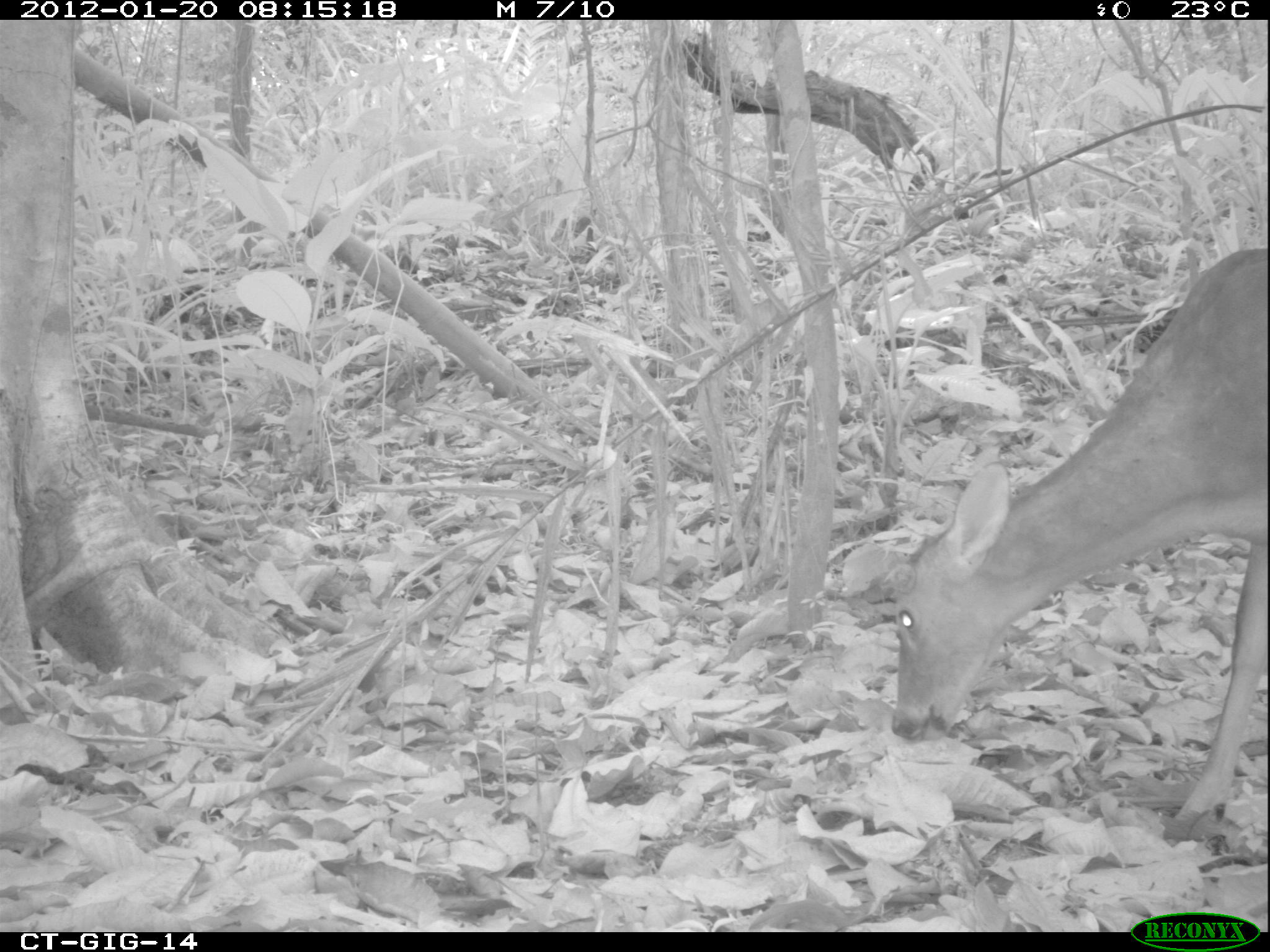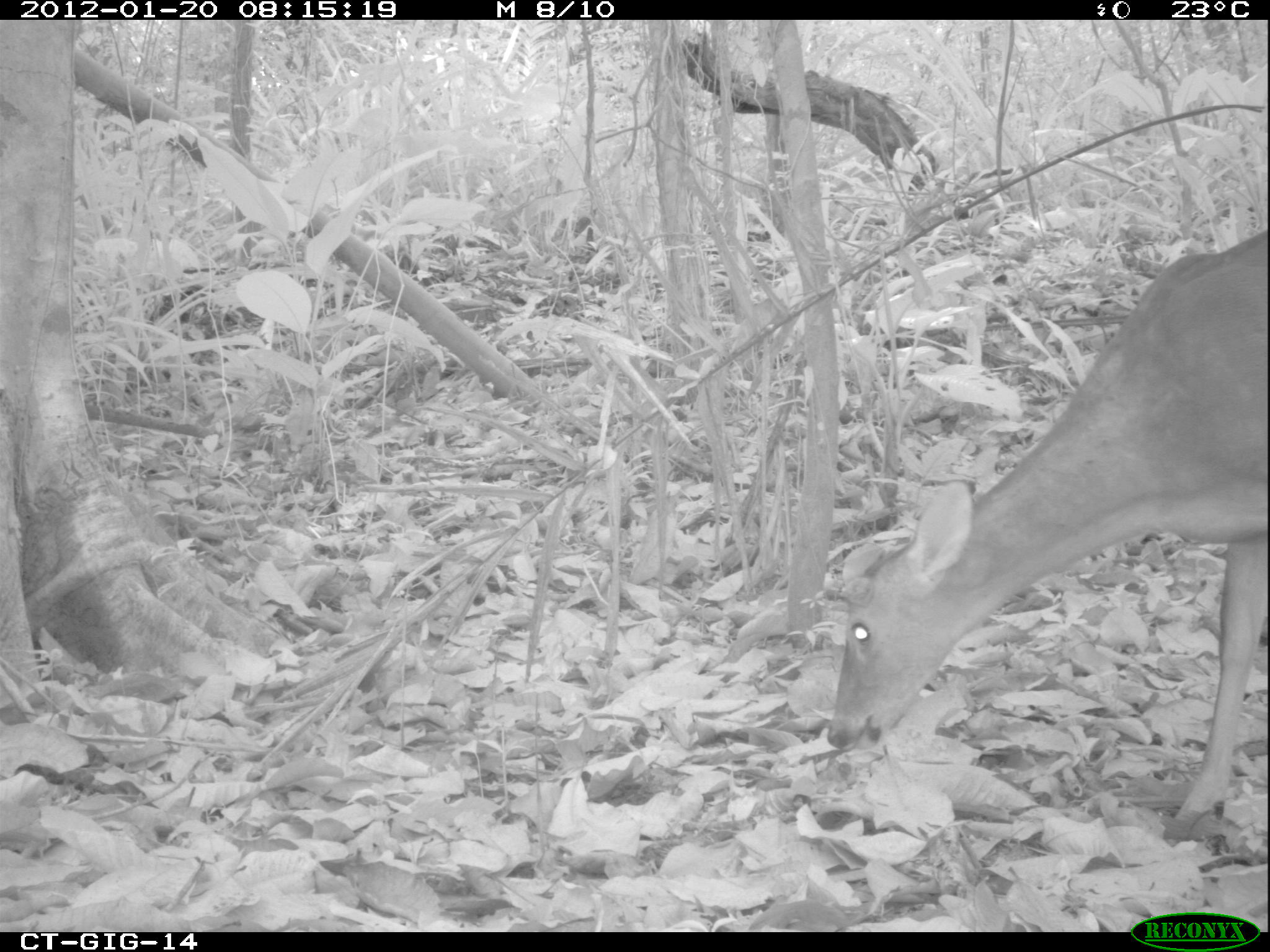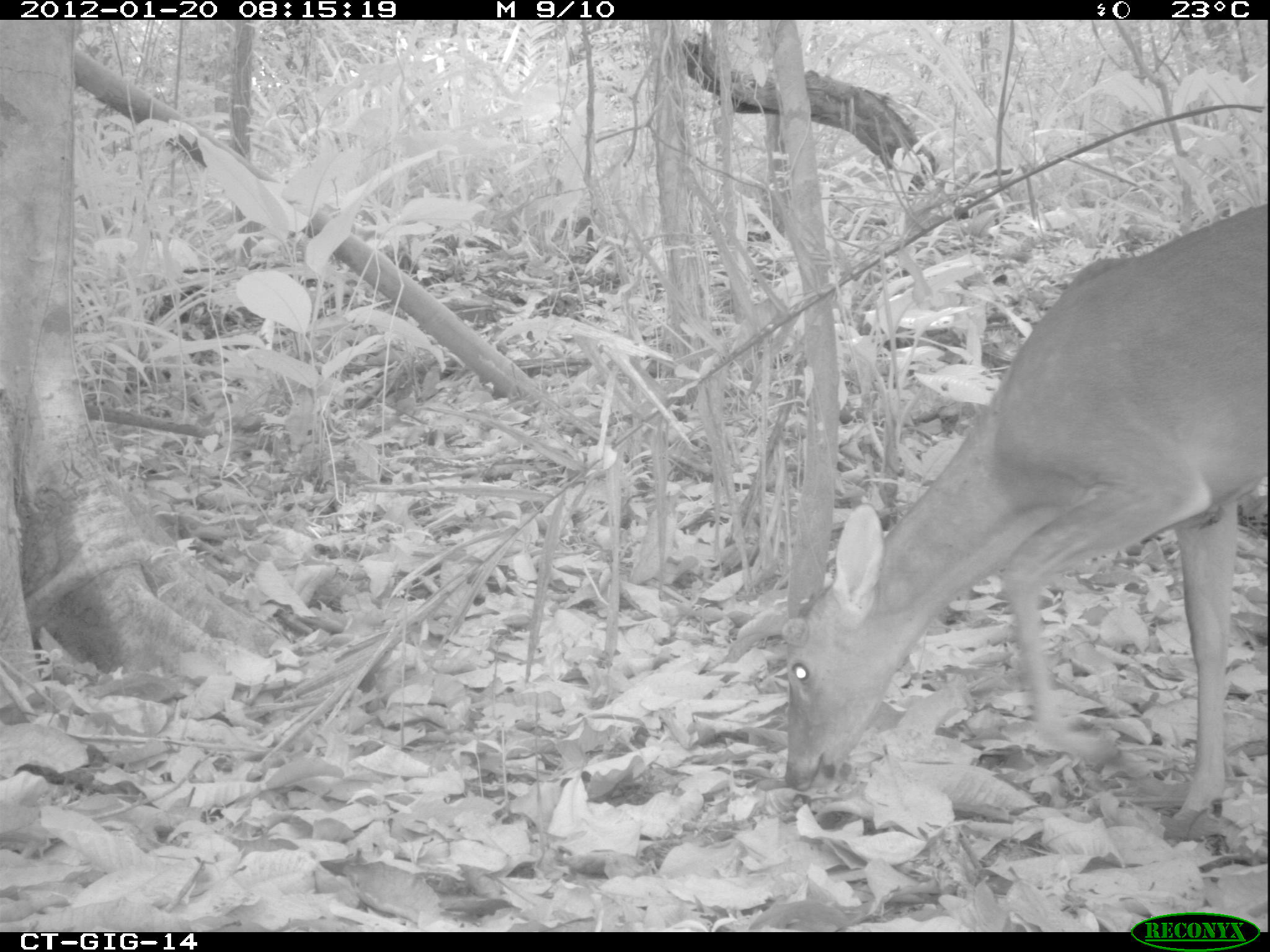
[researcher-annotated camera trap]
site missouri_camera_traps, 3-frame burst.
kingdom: Animalia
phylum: Chordata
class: Mammalia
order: Artiodactyla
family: Cervidae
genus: Odocoileus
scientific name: Odocoileus virginianus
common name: white-tailed deer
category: white tailed deer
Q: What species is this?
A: White tailed deer (white-tailed deer) (Odocoileus virginianus).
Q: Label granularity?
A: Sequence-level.